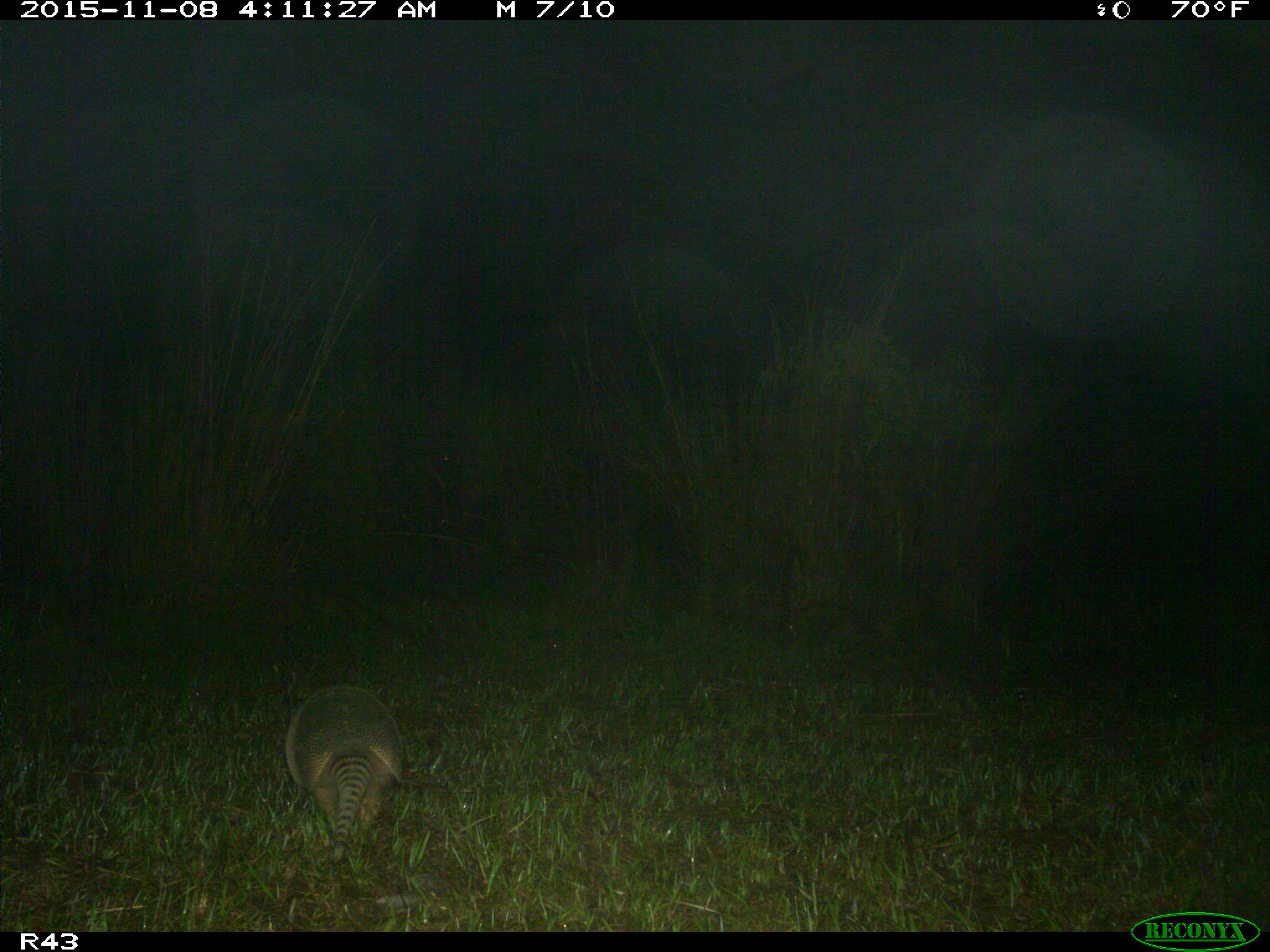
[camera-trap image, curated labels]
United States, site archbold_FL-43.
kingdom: Animalia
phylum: Chordata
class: Mammalia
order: Cingulata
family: Dasypodidae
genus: Dasypus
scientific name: Dasypus novemcinctus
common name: nine-banded armadillo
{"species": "Dasypus novemcinctus (nine-banded armadillo)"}